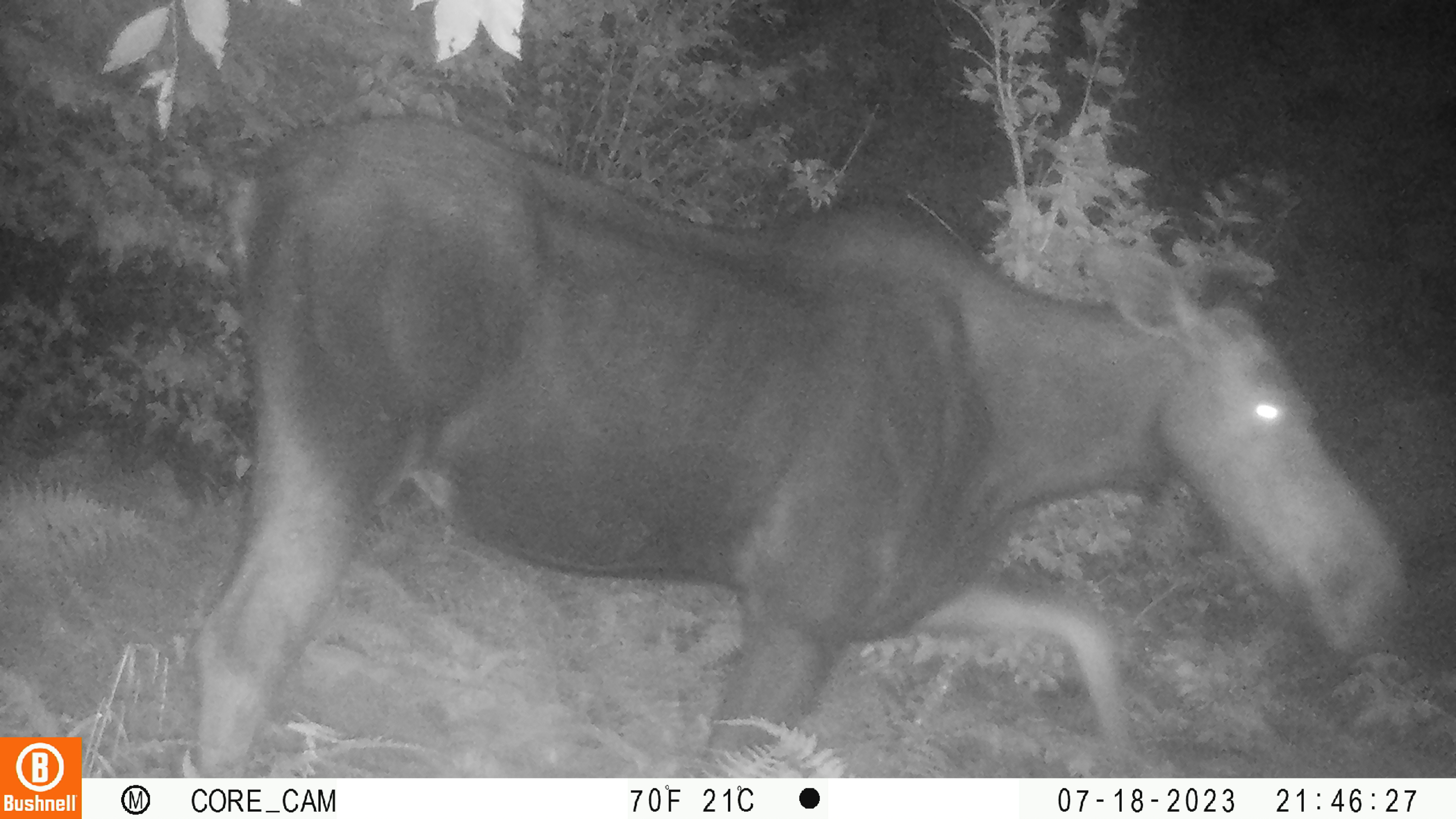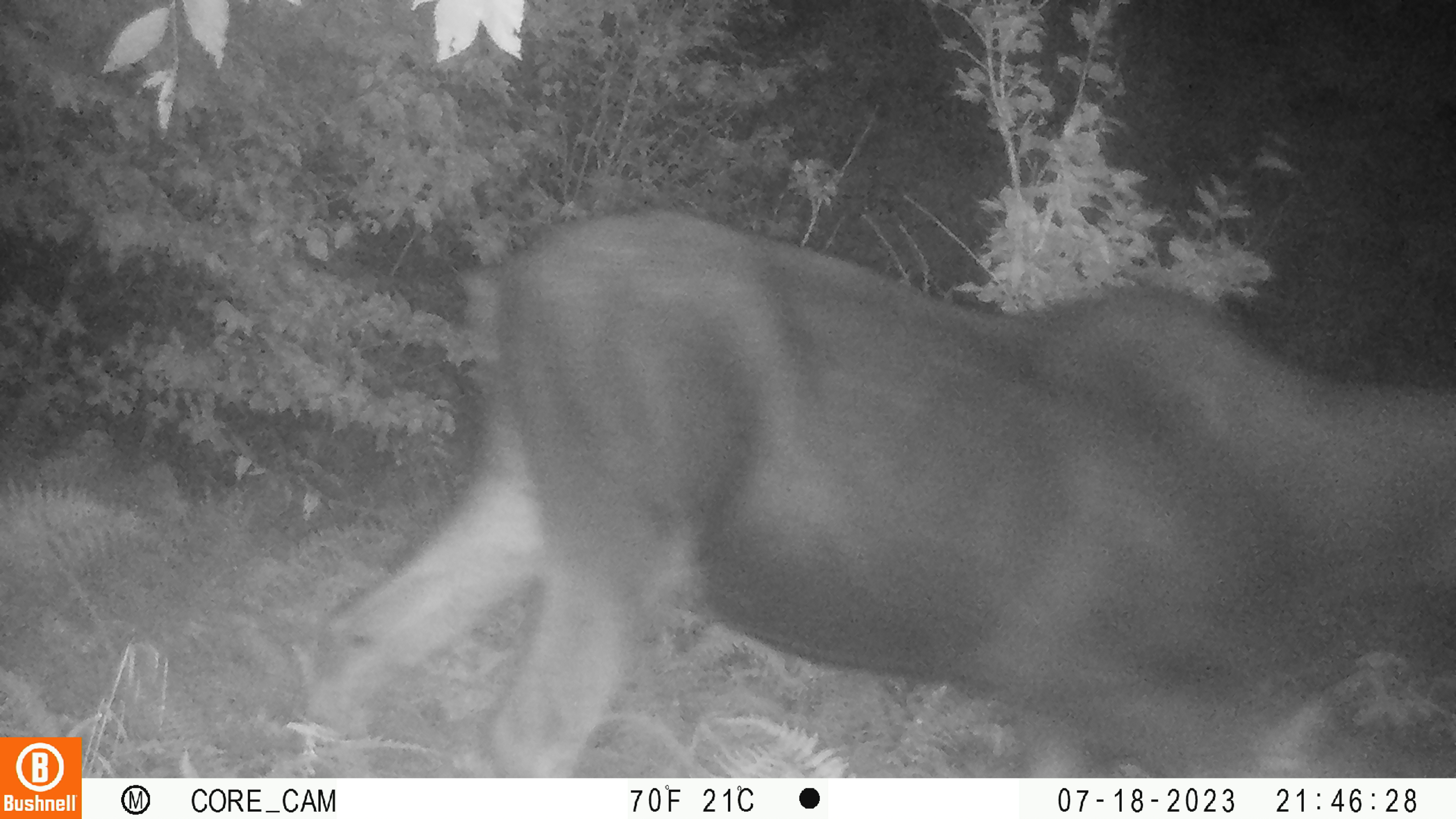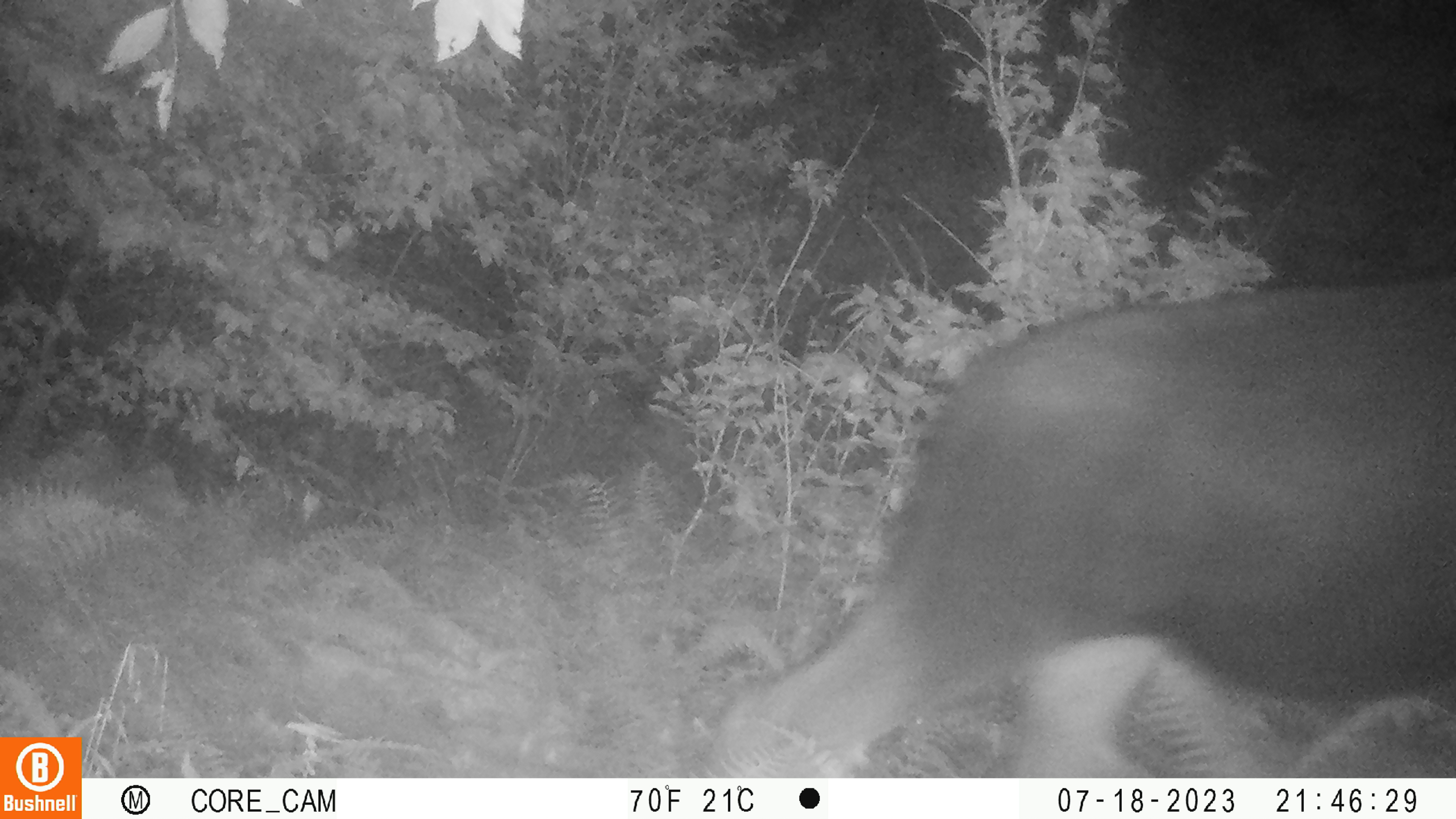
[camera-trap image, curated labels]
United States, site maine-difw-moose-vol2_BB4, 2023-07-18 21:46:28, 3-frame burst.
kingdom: Animalia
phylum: Chordata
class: Mammalia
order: Artiodactyla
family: Cervidae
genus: Alces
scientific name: Alces alces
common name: moose